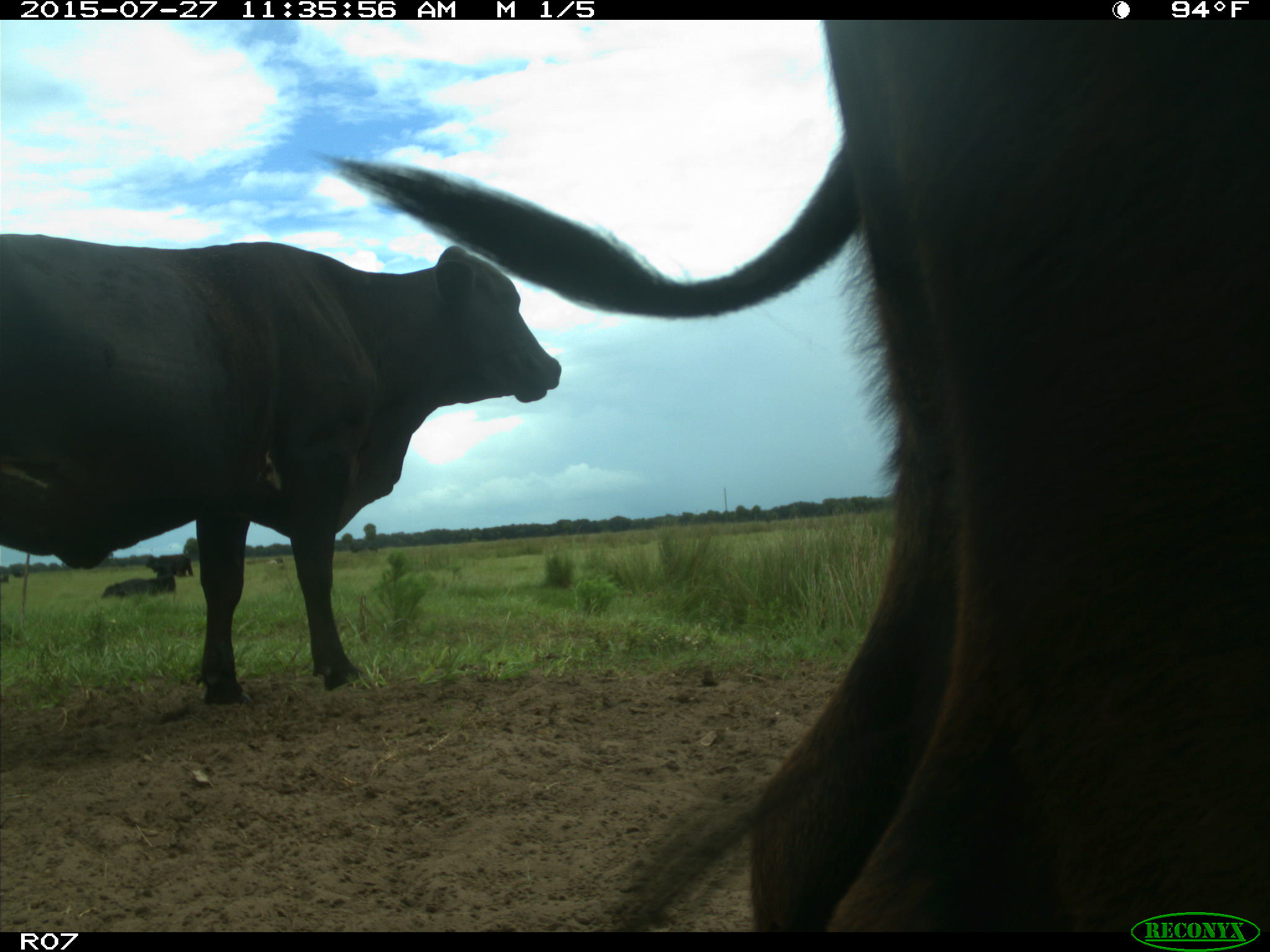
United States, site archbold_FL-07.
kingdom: Animalia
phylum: Chordata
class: Mammalia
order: Artiodactyla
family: Bovidae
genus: Bos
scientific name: Bos taurus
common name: domestic cow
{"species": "Bos taurus (domestic cow)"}